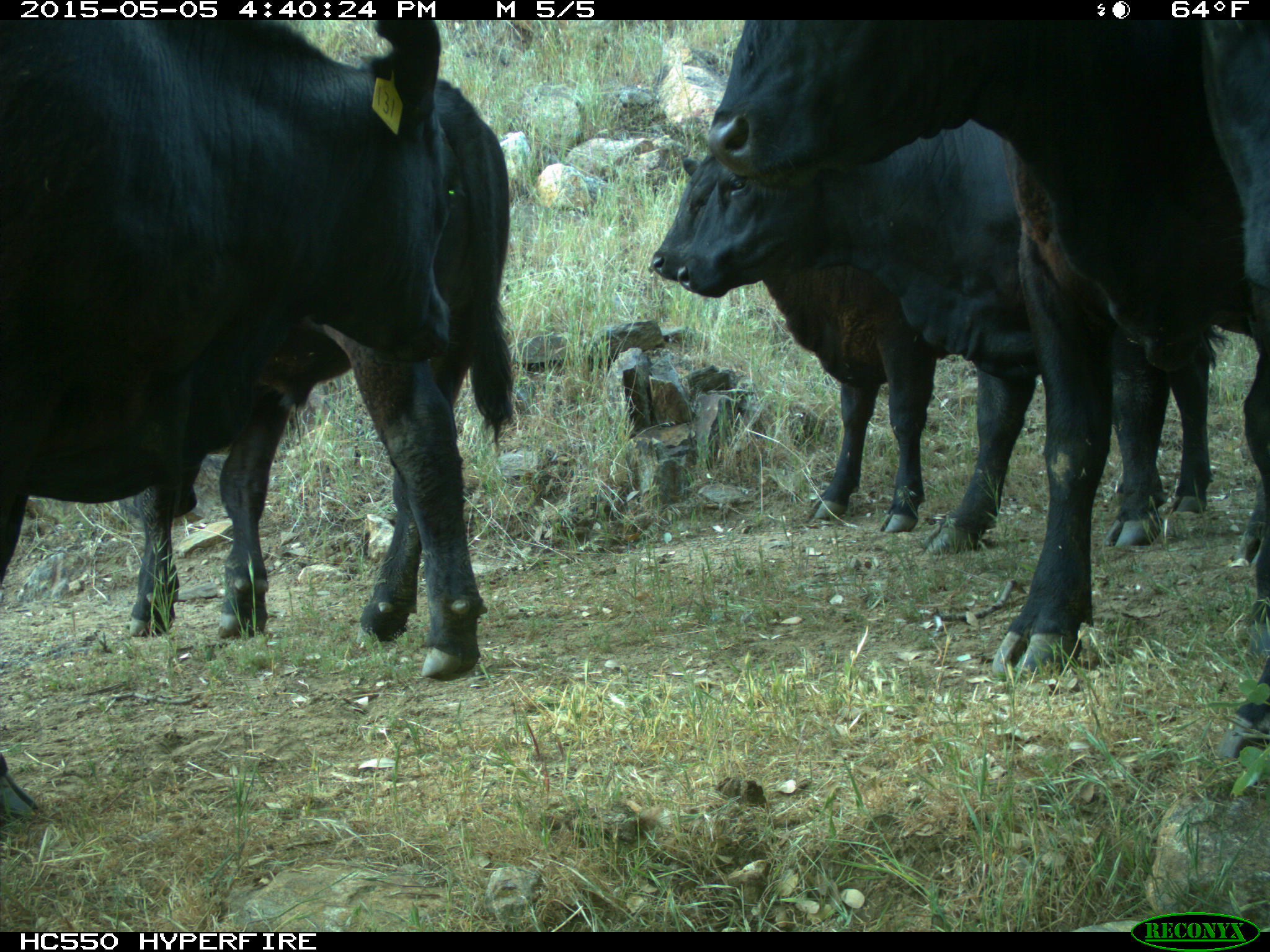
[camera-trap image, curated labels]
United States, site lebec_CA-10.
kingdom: Animalia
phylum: Chordata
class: Mammalia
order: Artiodactyla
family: Bovidae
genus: Bos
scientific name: Bos taurus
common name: domestic cow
Bos taurus (domestic cow).